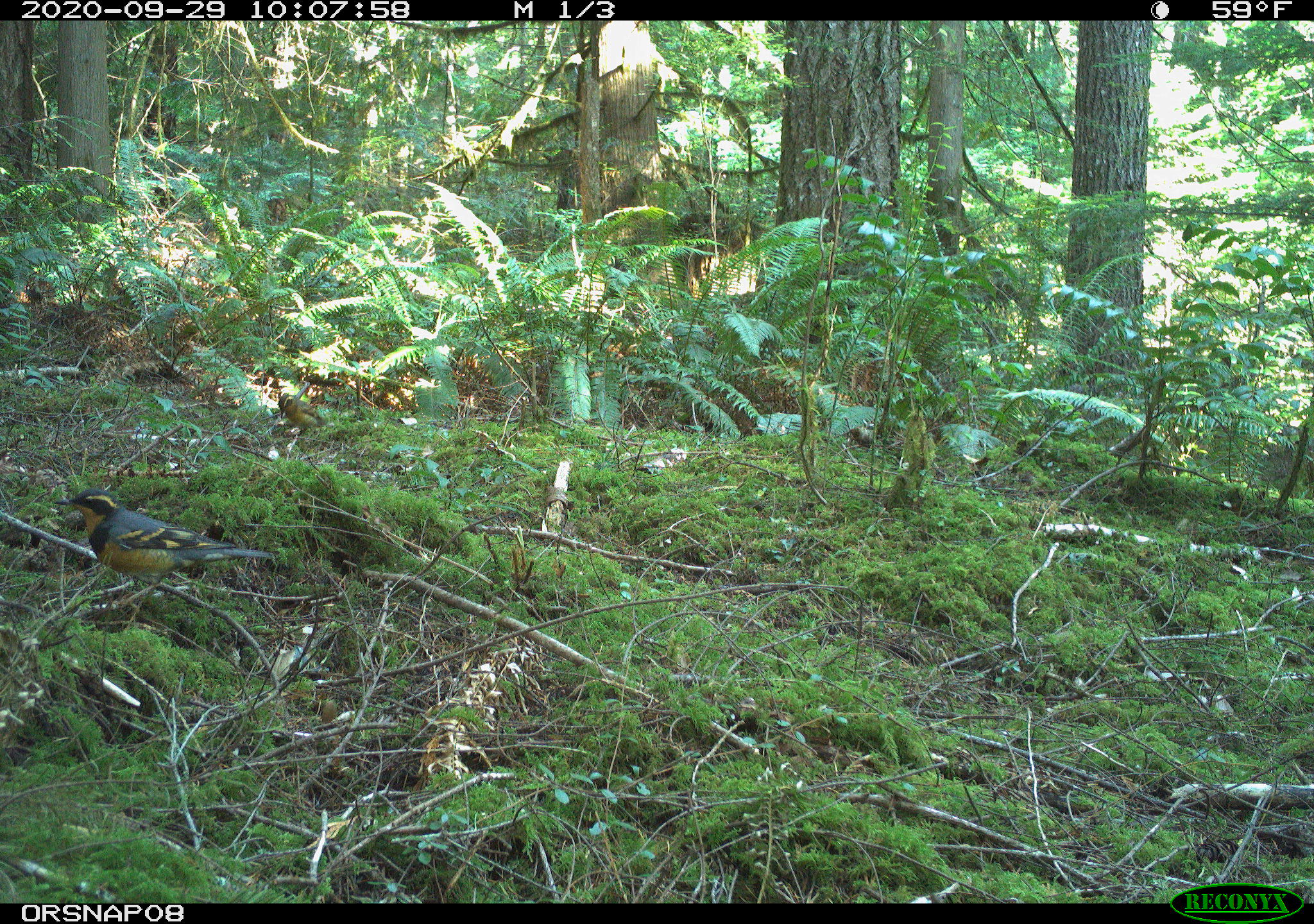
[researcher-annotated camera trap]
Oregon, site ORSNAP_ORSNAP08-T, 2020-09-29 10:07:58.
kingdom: Animalia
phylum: Chordata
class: Aves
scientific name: Aves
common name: bird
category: other bird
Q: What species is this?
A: Other bird (bird) (Aves).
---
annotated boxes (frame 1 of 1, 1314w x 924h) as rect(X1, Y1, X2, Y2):
other bird: rect(50, 478, 289, 597)